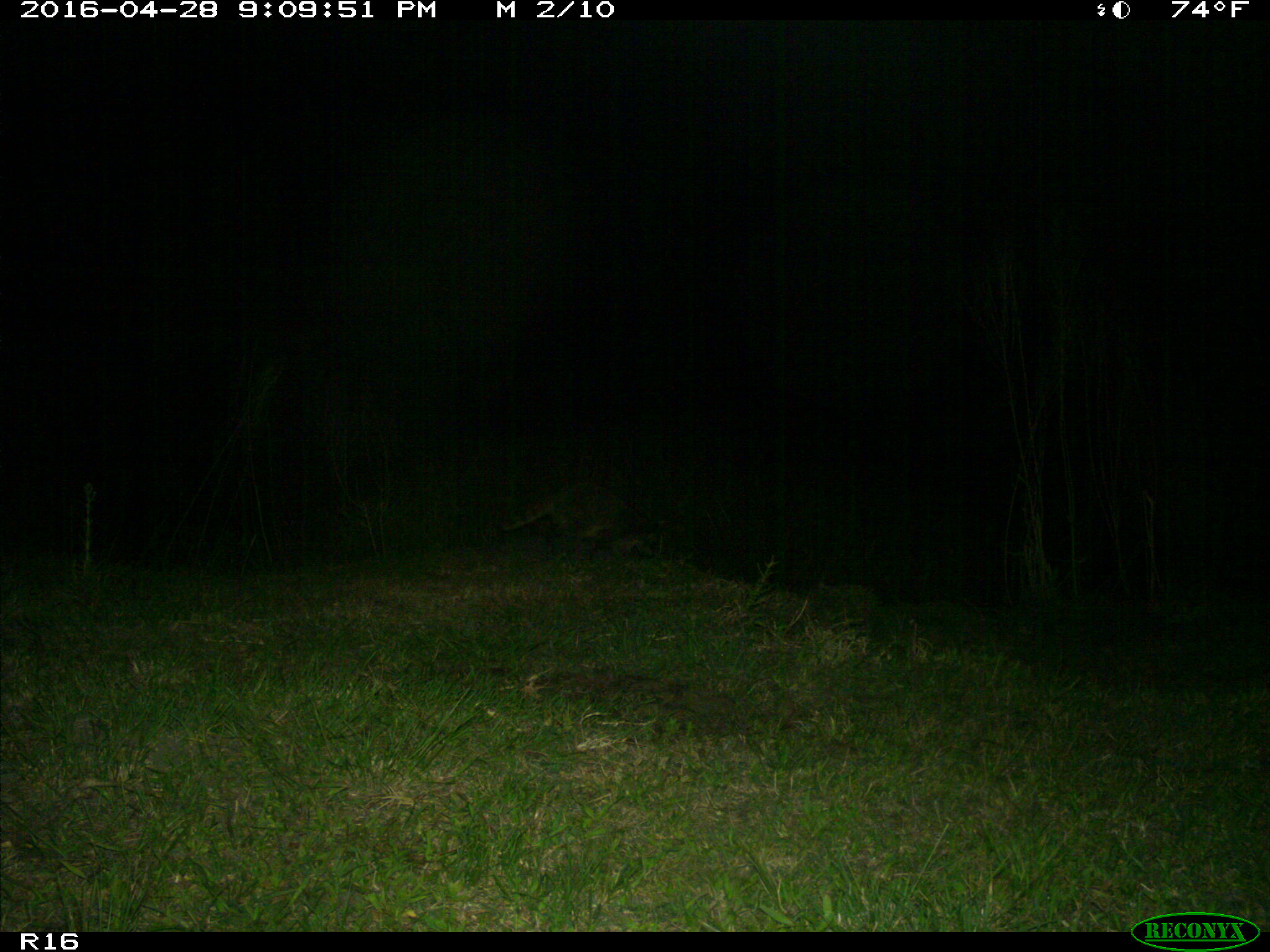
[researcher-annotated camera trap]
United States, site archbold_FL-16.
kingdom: Animalia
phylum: Chordata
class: Mammalia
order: Carnivora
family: Procyonidae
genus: Procyon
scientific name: Procyon lotor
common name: common raccoon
Procyon lotor (common raccoon).